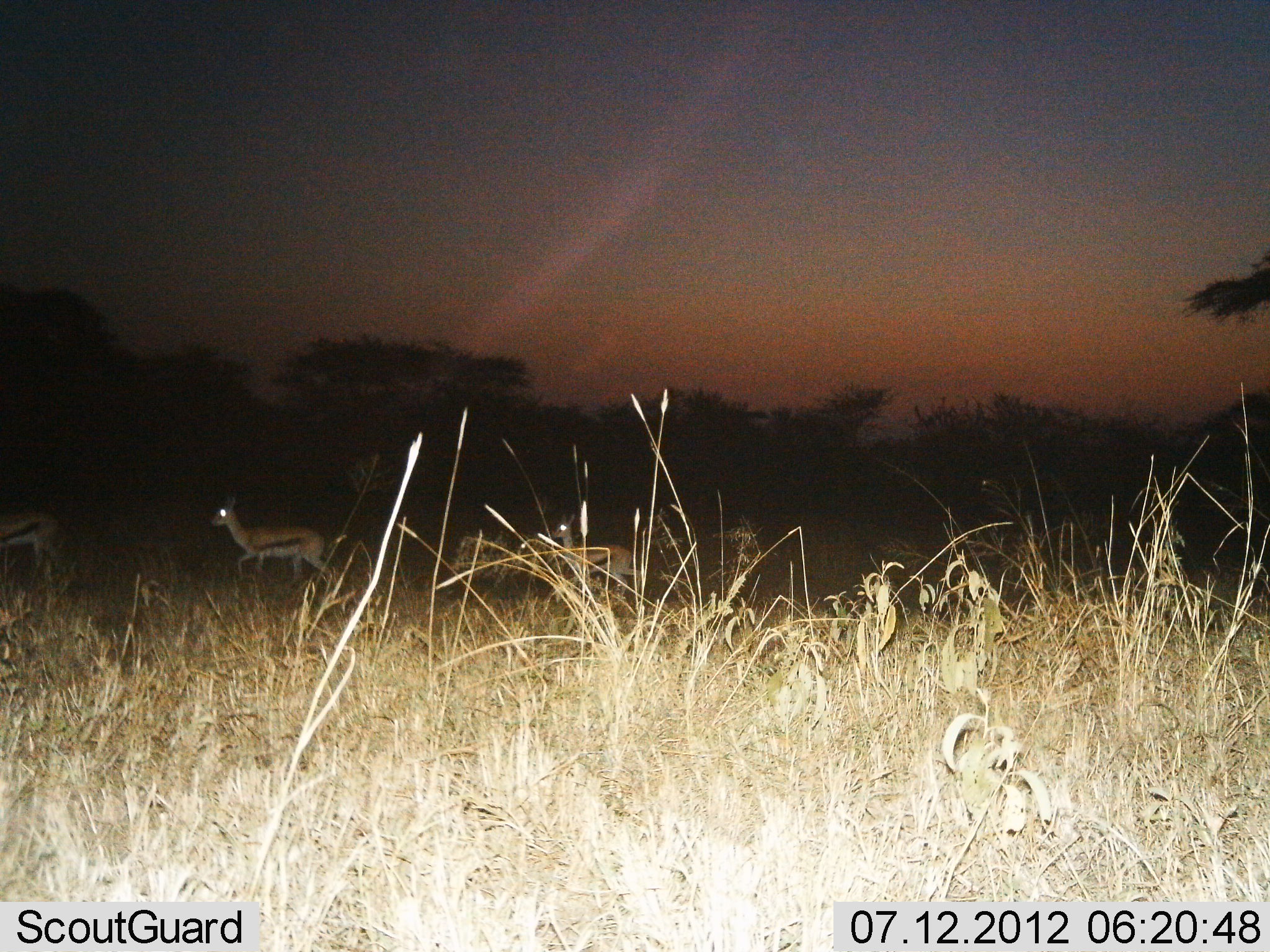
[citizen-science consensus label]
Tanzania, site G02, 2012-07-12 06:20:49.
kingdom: Animalia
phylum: Chordata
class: Mammalia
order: Artiodactyla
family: Bovidae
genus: Eudorcas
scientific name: Eudorcas thomsonii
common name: thomson's gazelle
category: gazellethomsons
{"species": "gazellethomsons (thomson's gazelle) (Eudorcas thomsonii)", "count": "3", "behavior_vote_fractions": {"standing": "0%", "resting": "0%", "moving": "100%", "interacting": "0%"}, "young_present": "0%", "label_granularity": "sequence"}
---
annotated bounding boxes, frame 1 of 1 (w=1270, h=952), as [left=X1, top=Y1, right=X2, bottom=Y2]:
animal: [left=212, top=495, right=332, bottom=583]; [left=553, top=513, right=639, bottom=595]; [left=0, top=515, right=61, bottom=579]